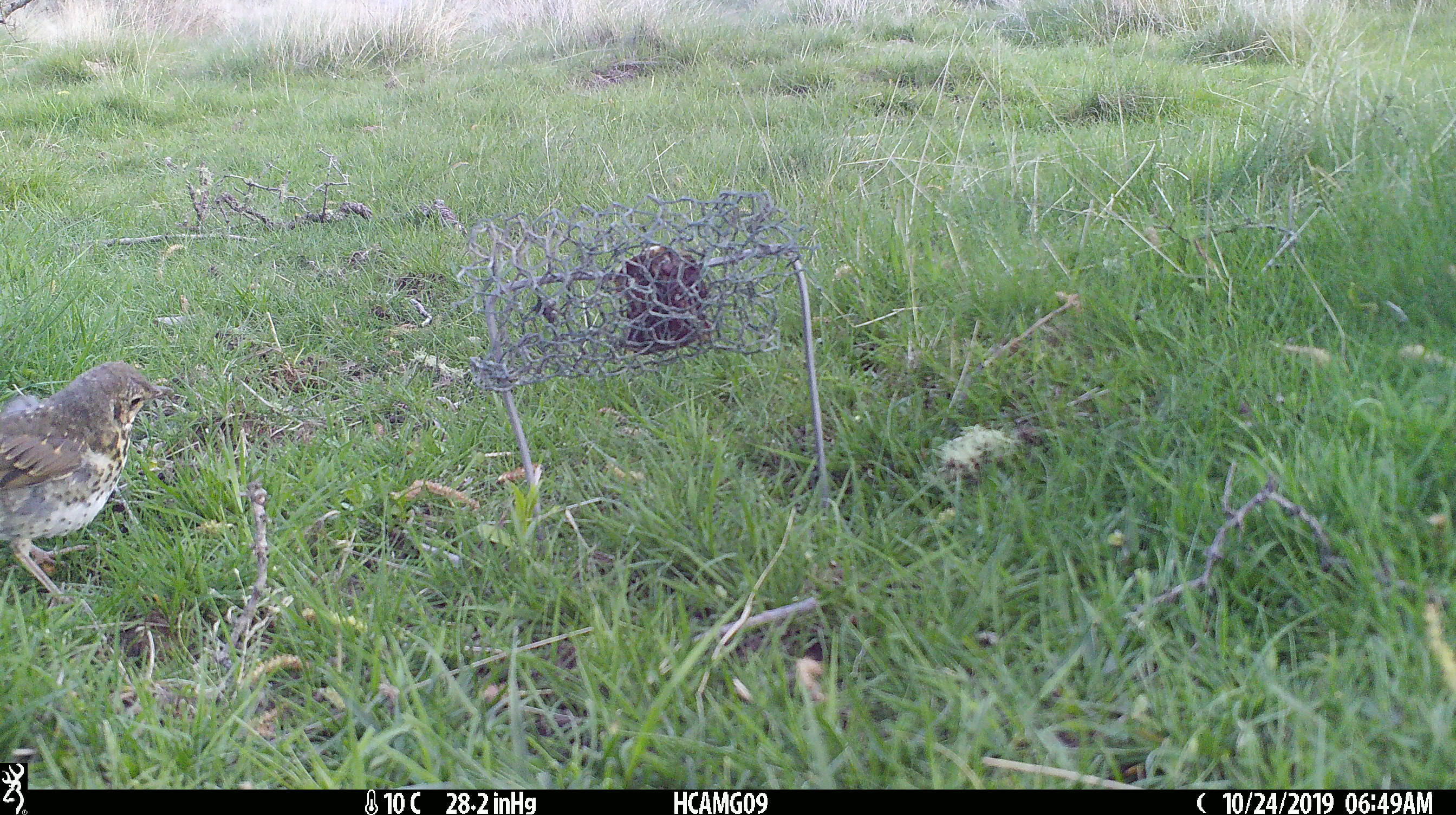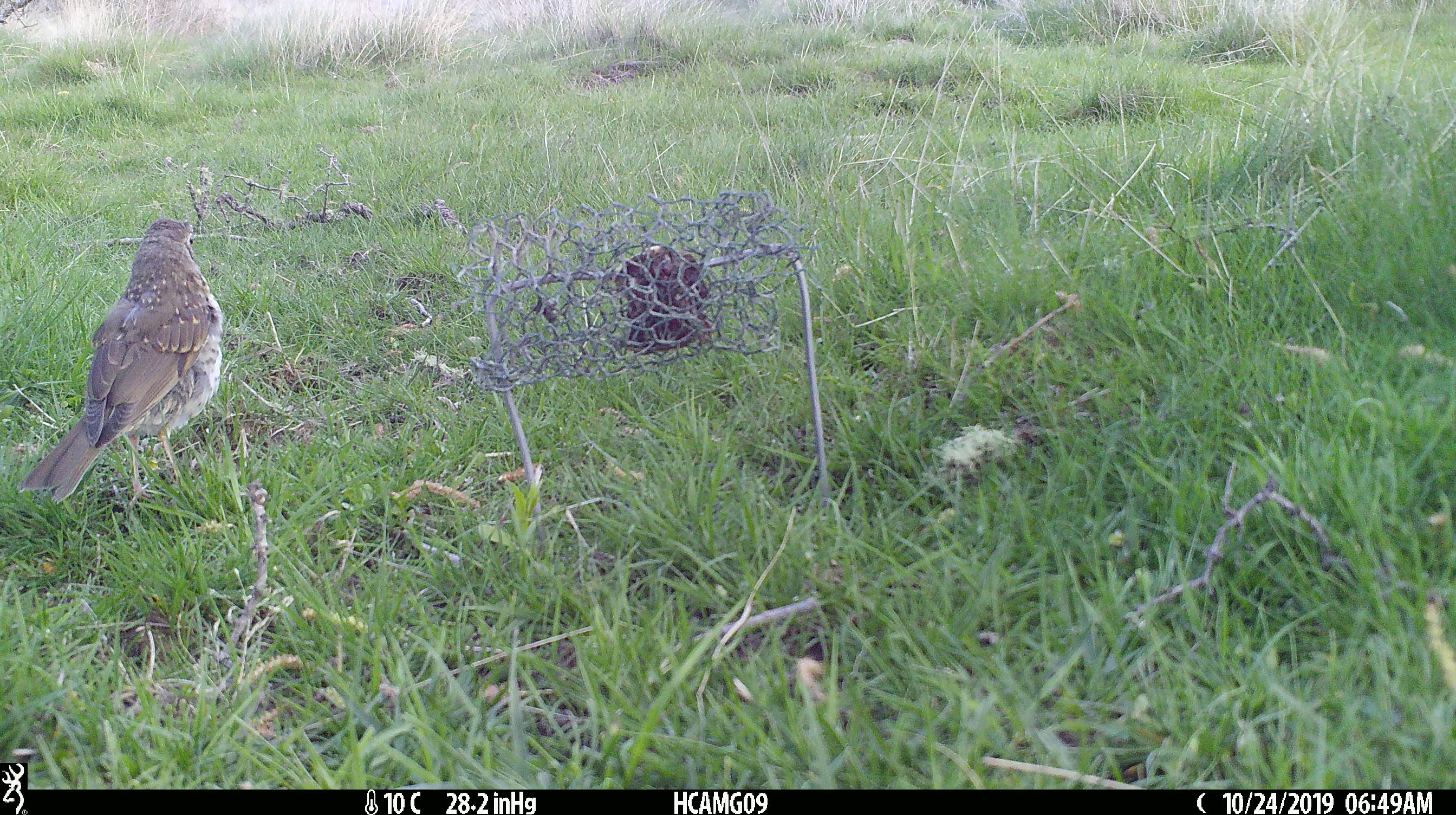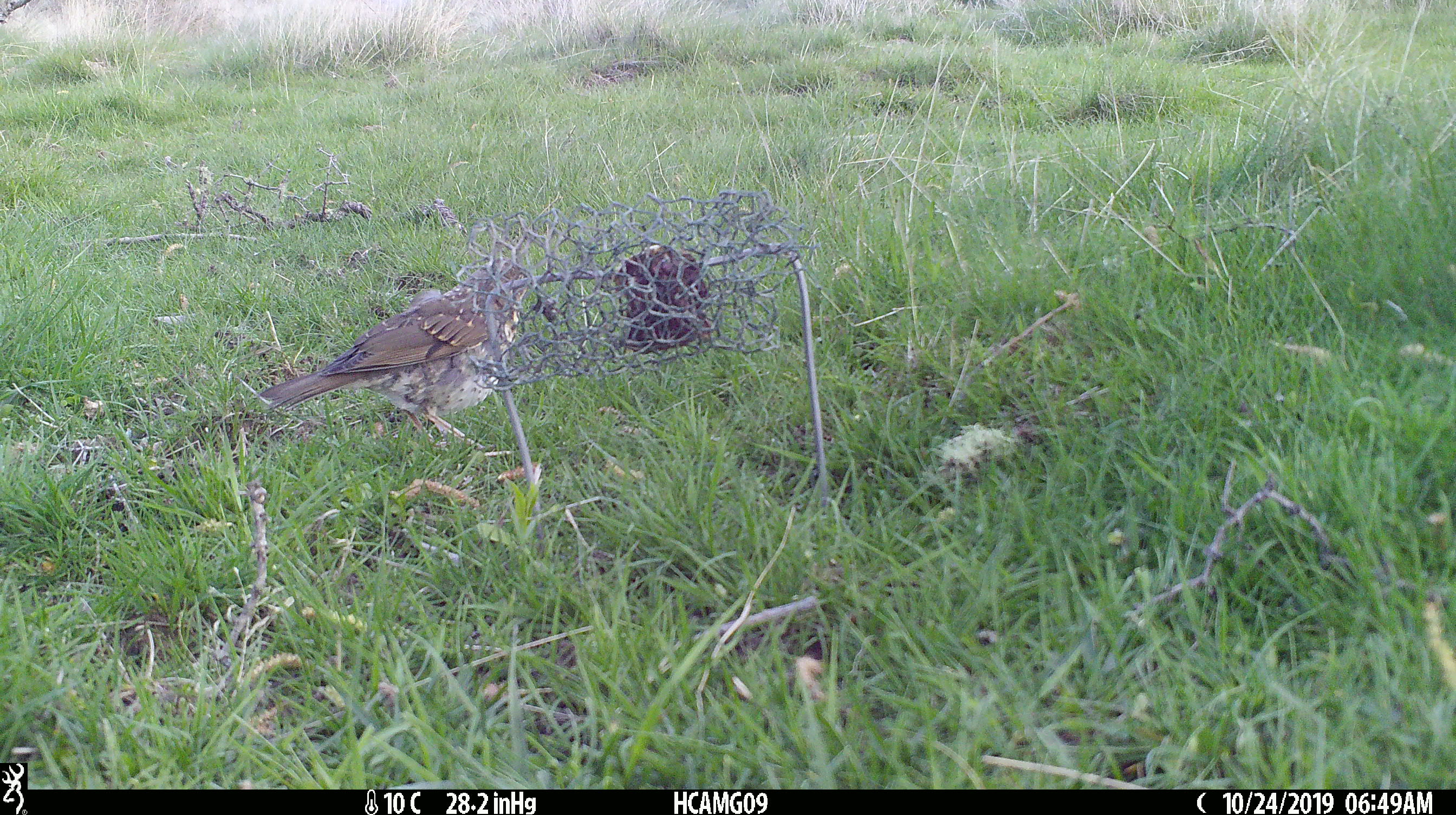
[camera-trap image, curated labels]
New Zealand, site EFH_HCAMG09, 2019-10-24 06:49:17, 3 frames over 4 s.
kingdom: Animalia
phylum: Chordata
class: Aves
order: Passeriformes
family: Turdidae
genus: Turdus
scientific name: Turdus philomelos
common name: song thrush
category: thrush